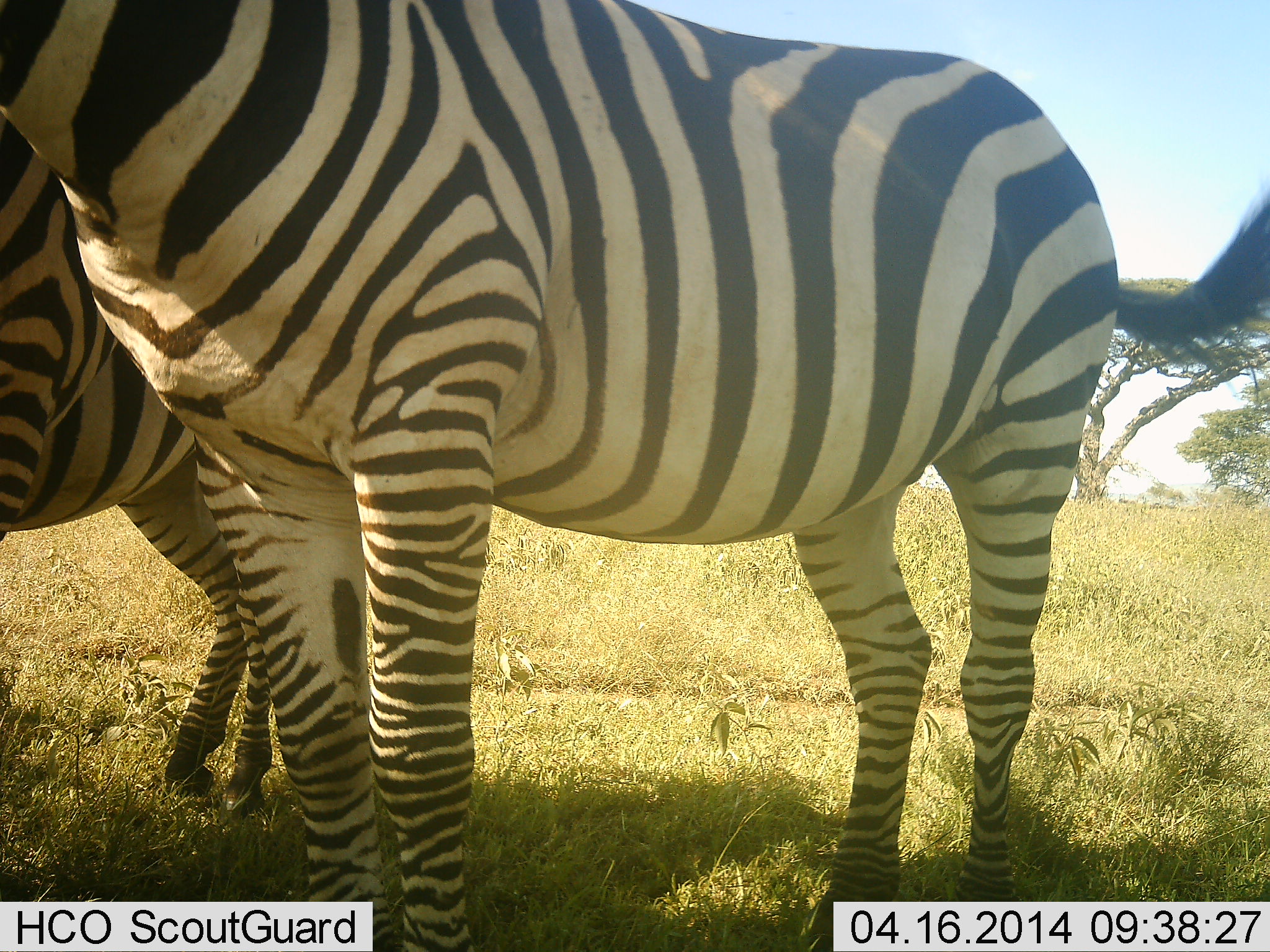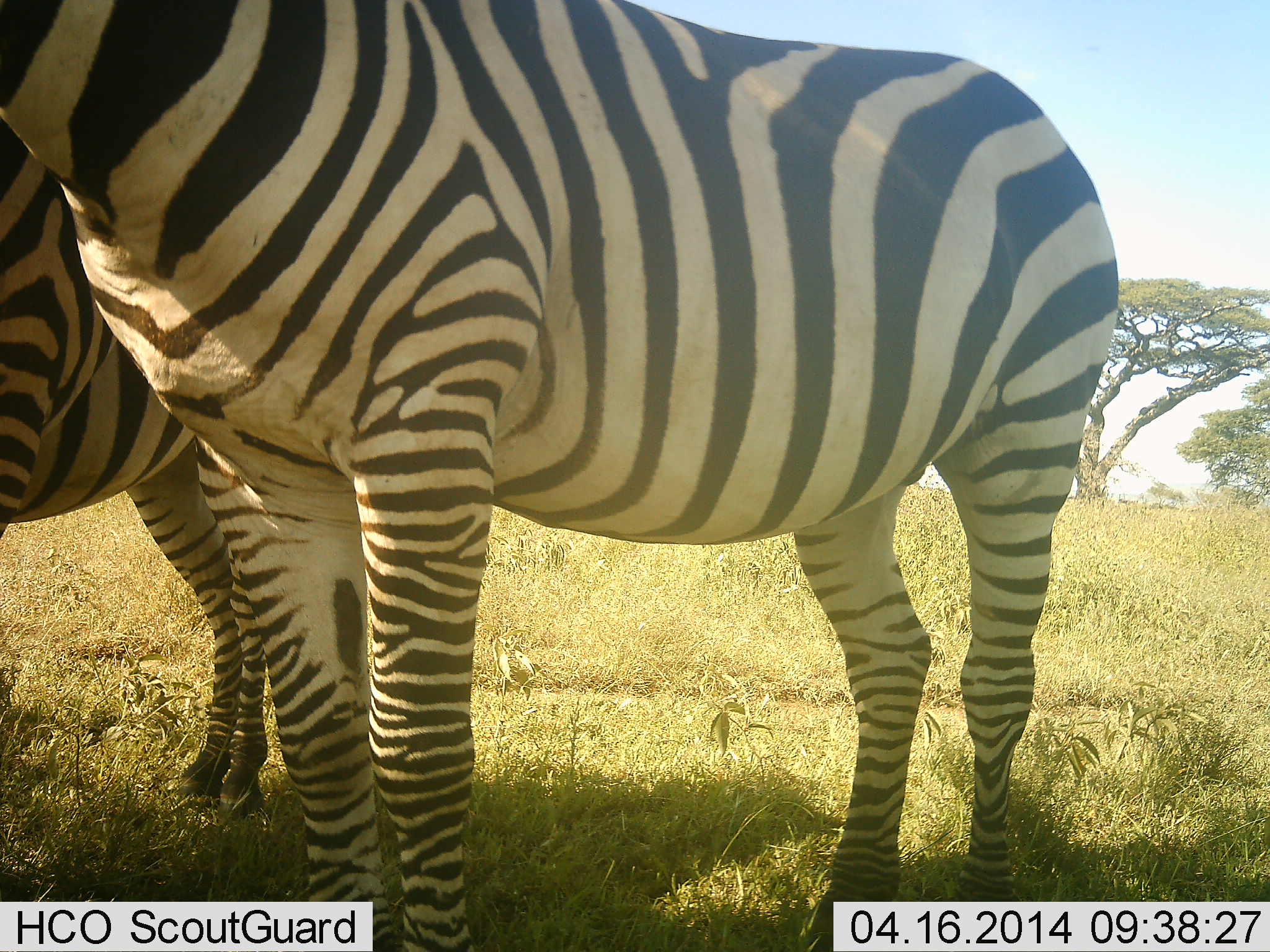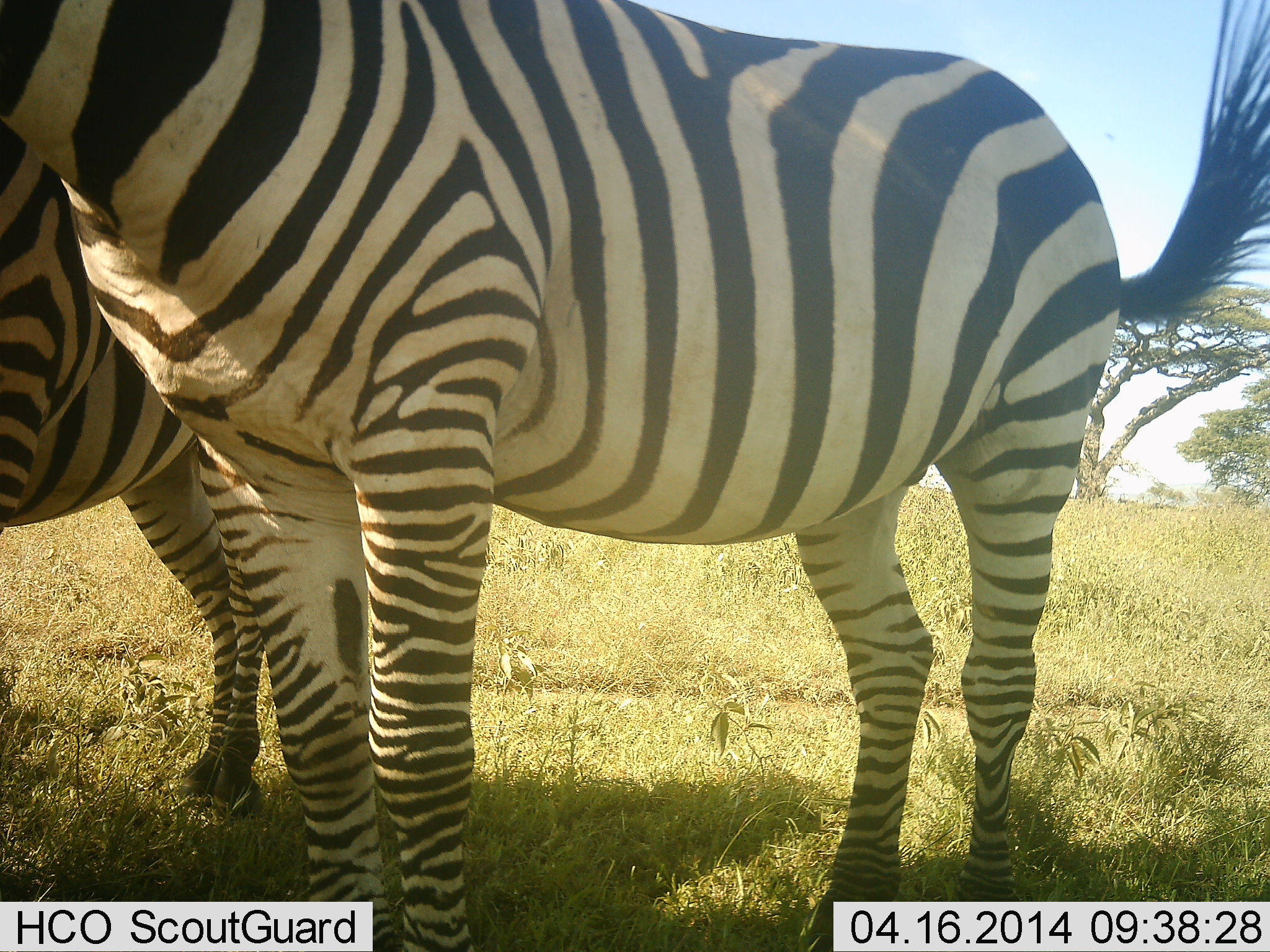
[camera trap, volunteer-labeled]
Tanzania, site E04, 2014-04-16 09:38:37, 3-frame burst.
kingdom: Animalia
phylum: Chordata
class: Mammalia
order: Perissodactyla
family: Equidae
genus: Equus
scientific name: Equus quagga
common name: plains zebra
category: zebra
Zebra (plains zebra) (Equus quagga), count 2. Behavior (volunteer vote fractions): standing 100%, resting 10%, moving 0%, interacting 0%. Young present (vote fraction): 0%. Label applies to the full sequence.